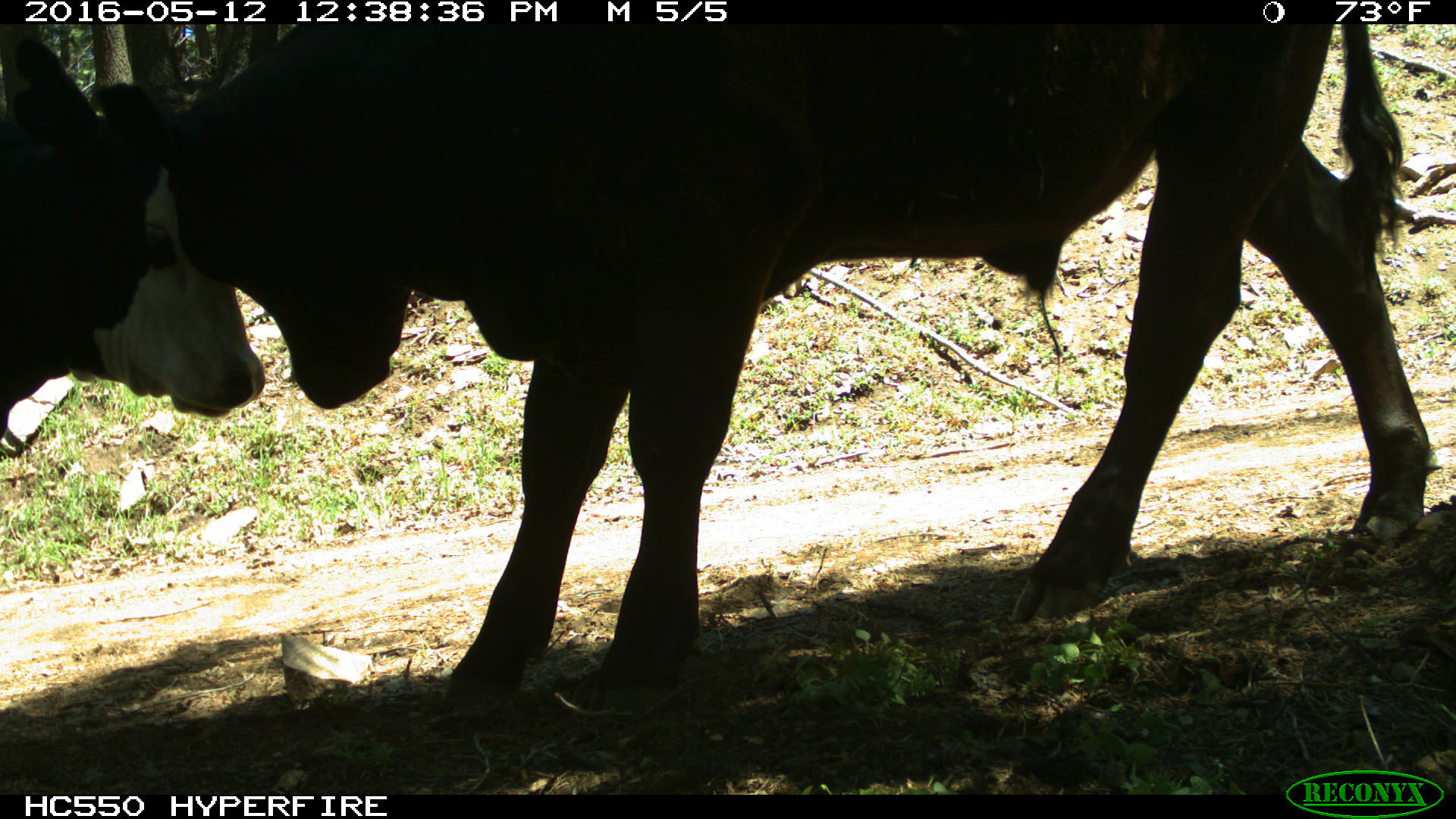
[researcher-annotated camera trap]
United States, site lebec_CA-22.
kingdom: Animalia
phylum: Chordata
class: Mammalia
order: Artiodactyla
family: Bovidae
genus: Bos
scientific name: Bos taurus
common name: domestic cow